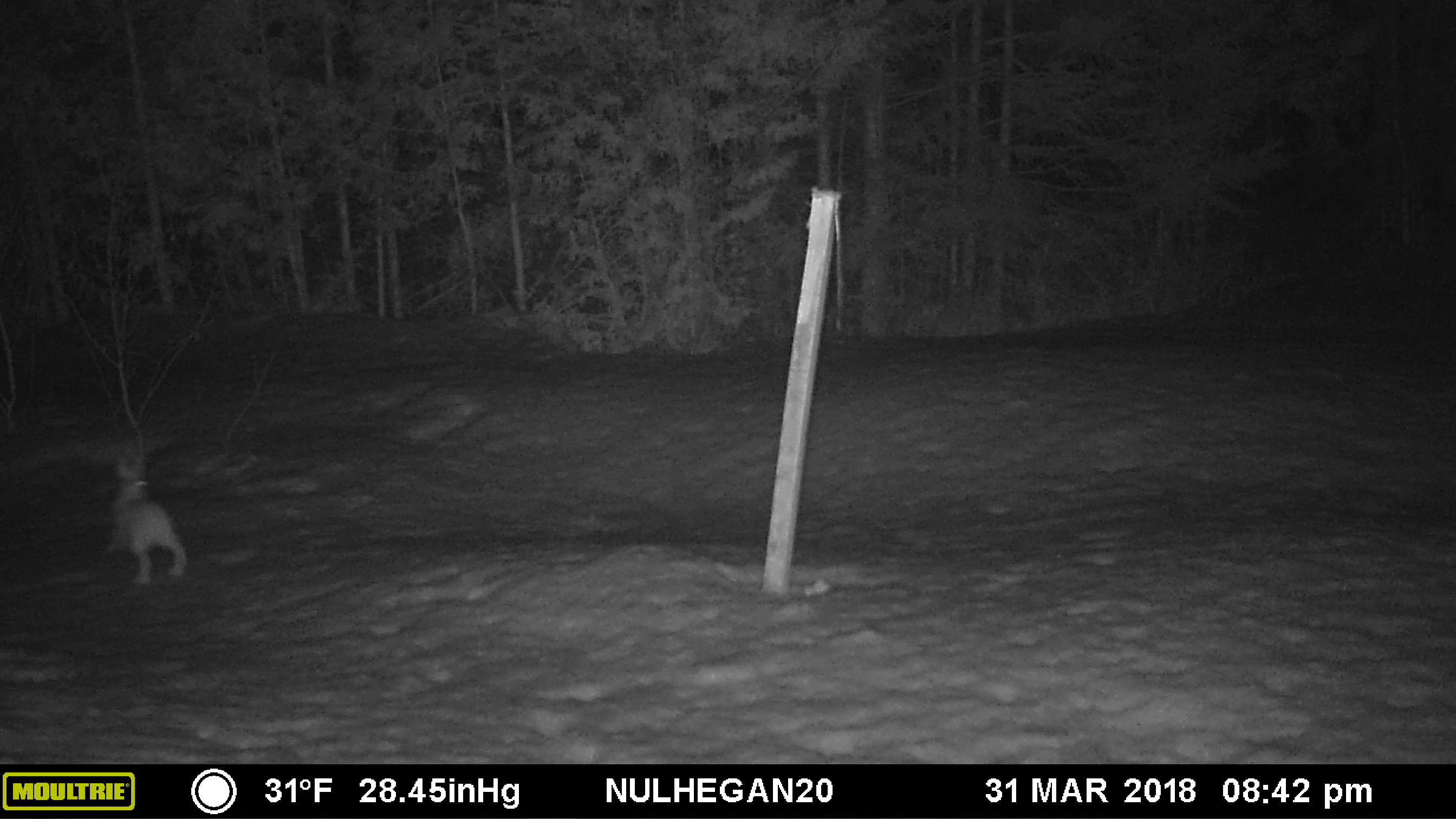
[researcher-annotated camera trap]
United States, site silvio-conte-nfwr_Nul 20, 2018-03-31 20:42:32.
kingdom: Animalia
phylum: Chordata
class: Mammalia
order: Lagomorpha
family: Leporidae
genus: Lepus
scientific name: Lepus americanus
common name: snowshoe hare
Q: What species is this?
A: Snowshoe hare (Lepus americanus).